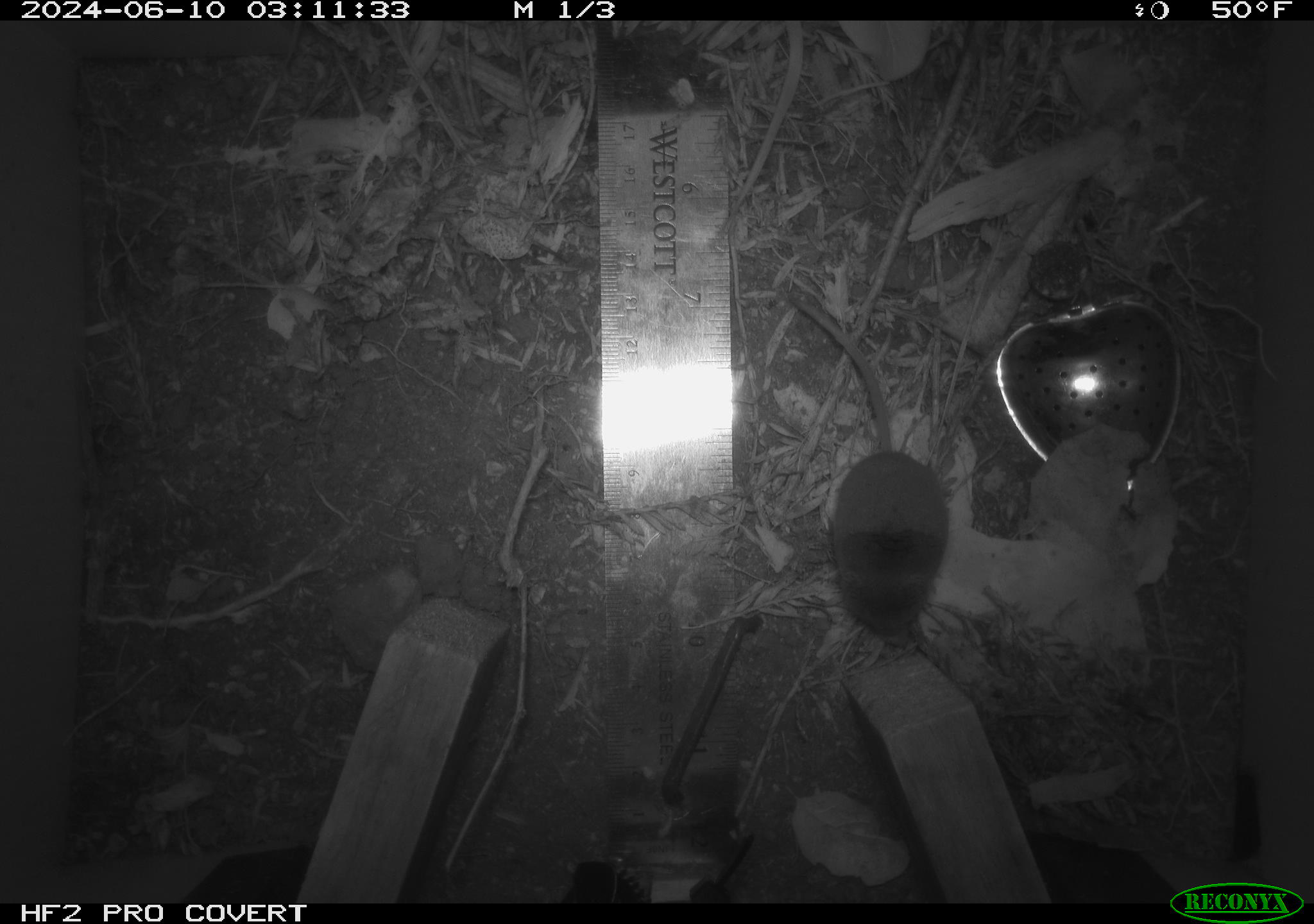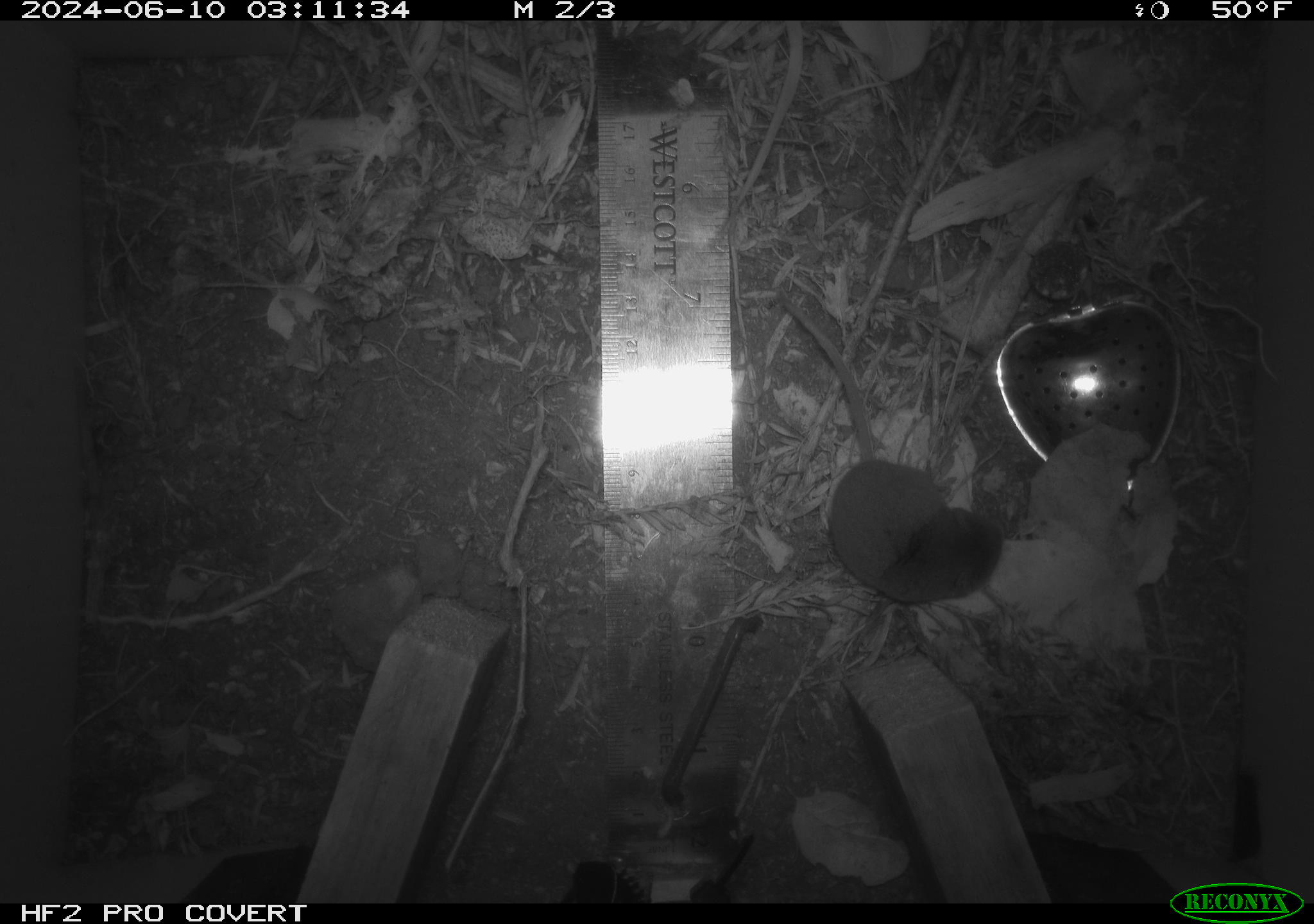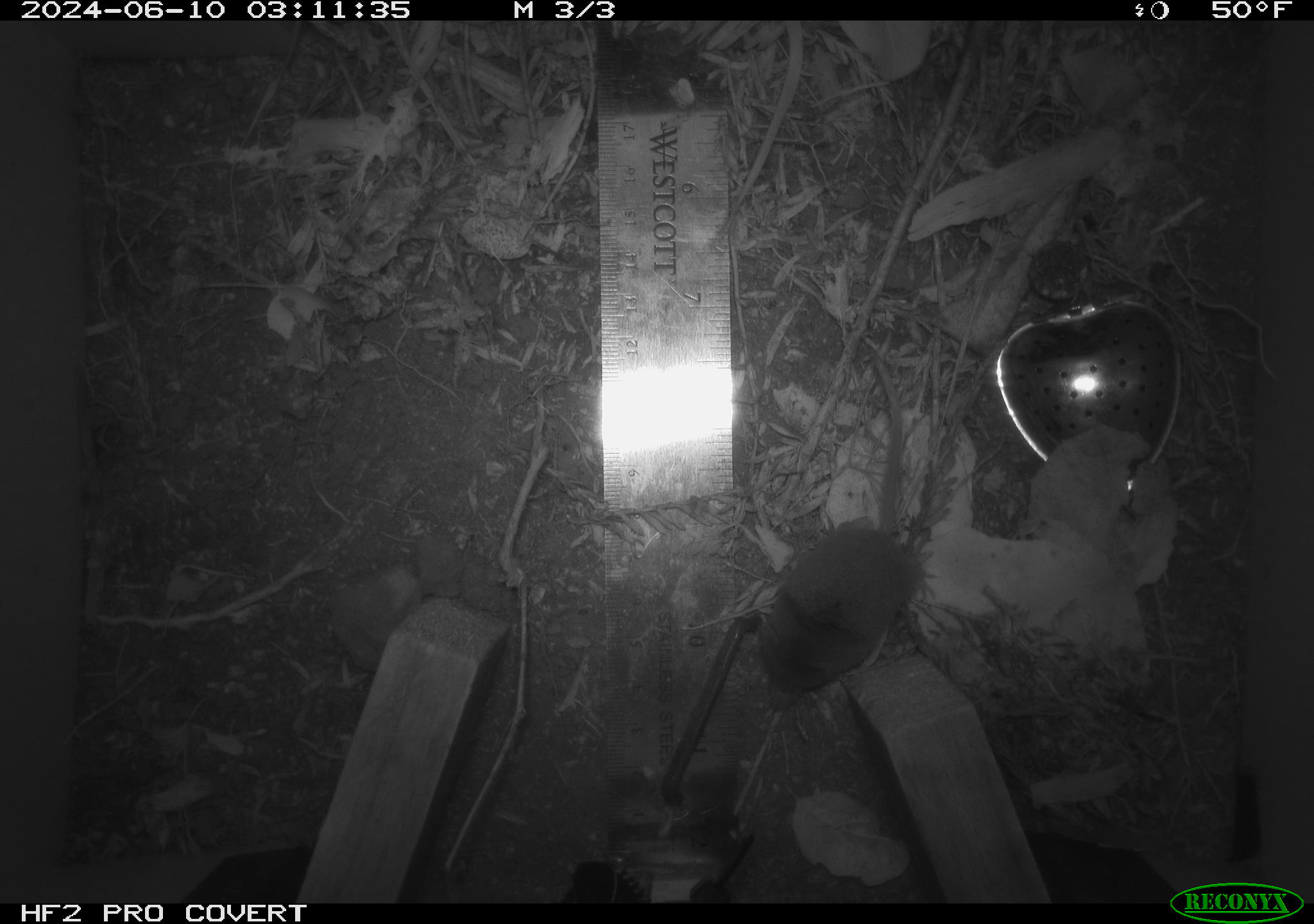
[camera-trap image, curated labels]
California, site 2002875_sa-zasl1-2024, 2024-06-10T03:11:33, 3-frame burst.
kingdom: Animalia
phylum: Chordata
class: Mammalia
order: Eulipotyphla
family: Soricidae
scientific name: Soricidae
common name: shrews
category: soricidae family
Soricidae family (shrews) (Soricidae).